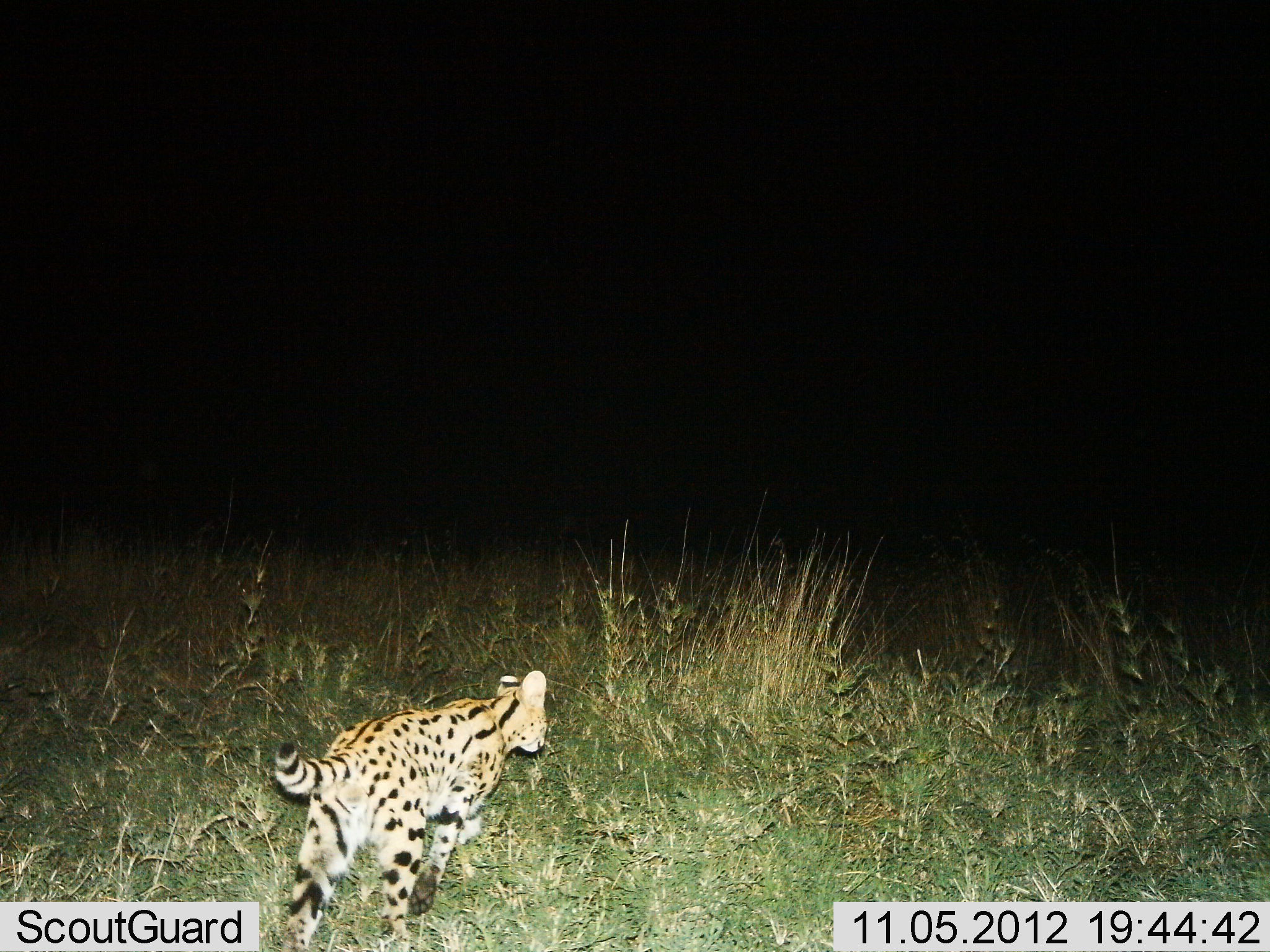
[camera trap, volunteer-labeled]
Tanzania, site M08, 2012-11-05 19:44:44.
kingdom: Animalia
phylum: Chordata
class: Mammalia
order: Carnivora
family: Felidae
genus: Leptailurus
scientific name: Leptailurus serval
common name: serval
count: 1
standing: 0%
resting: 0%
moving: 100%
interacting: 0%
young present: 0%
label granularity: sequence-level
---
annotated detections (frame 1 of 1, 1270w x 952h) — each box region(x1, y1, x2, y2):
animal: region(274, 670, 548, 952)